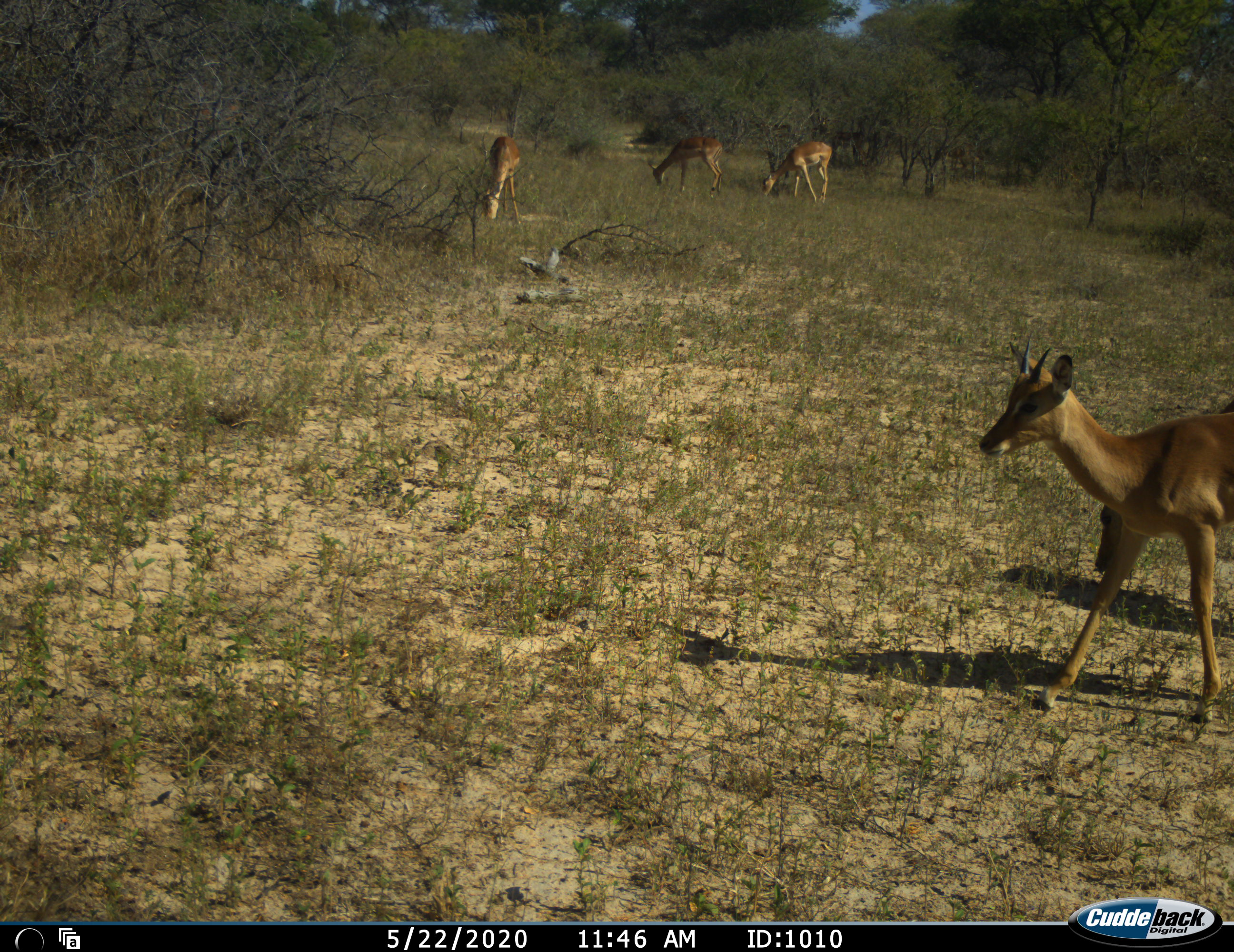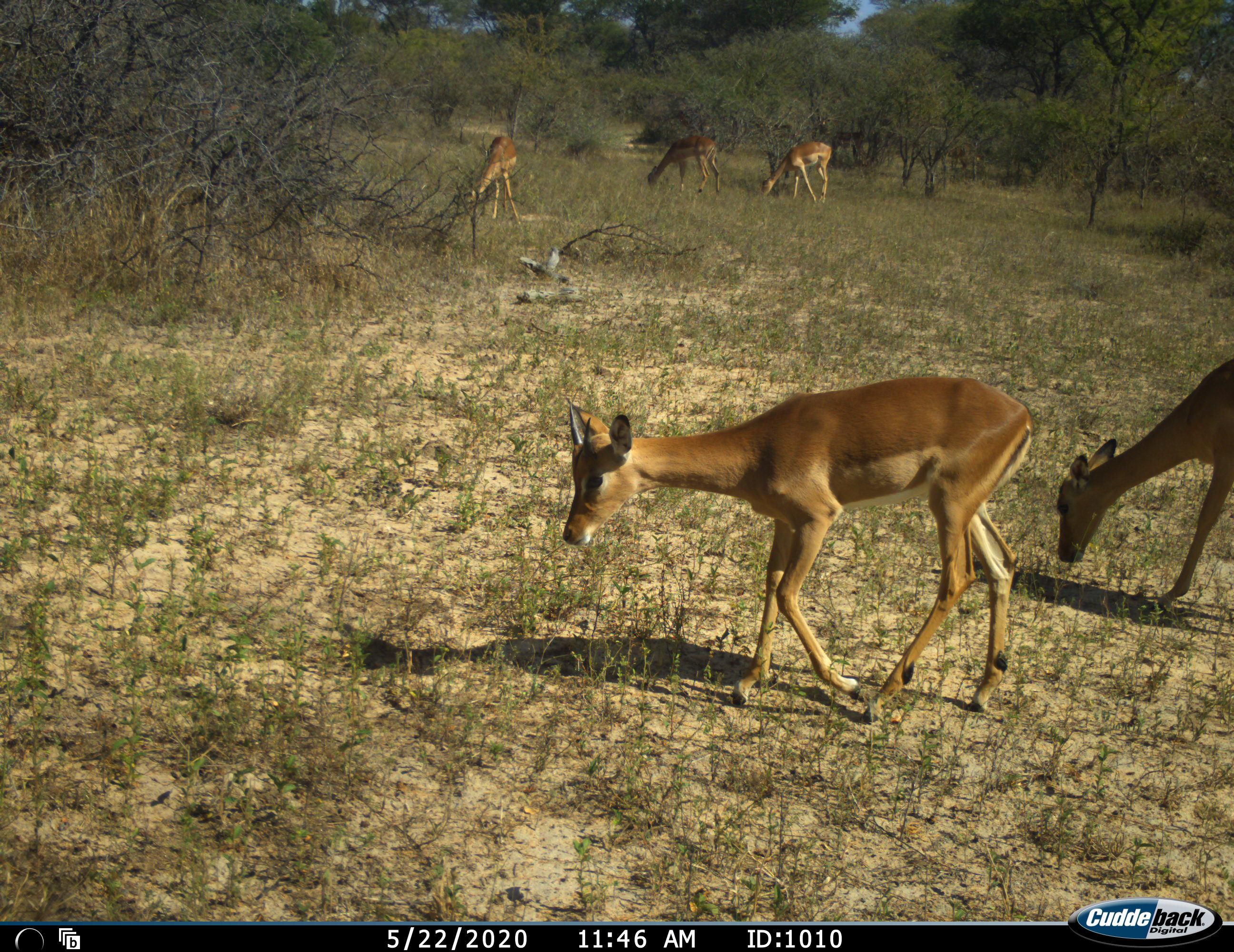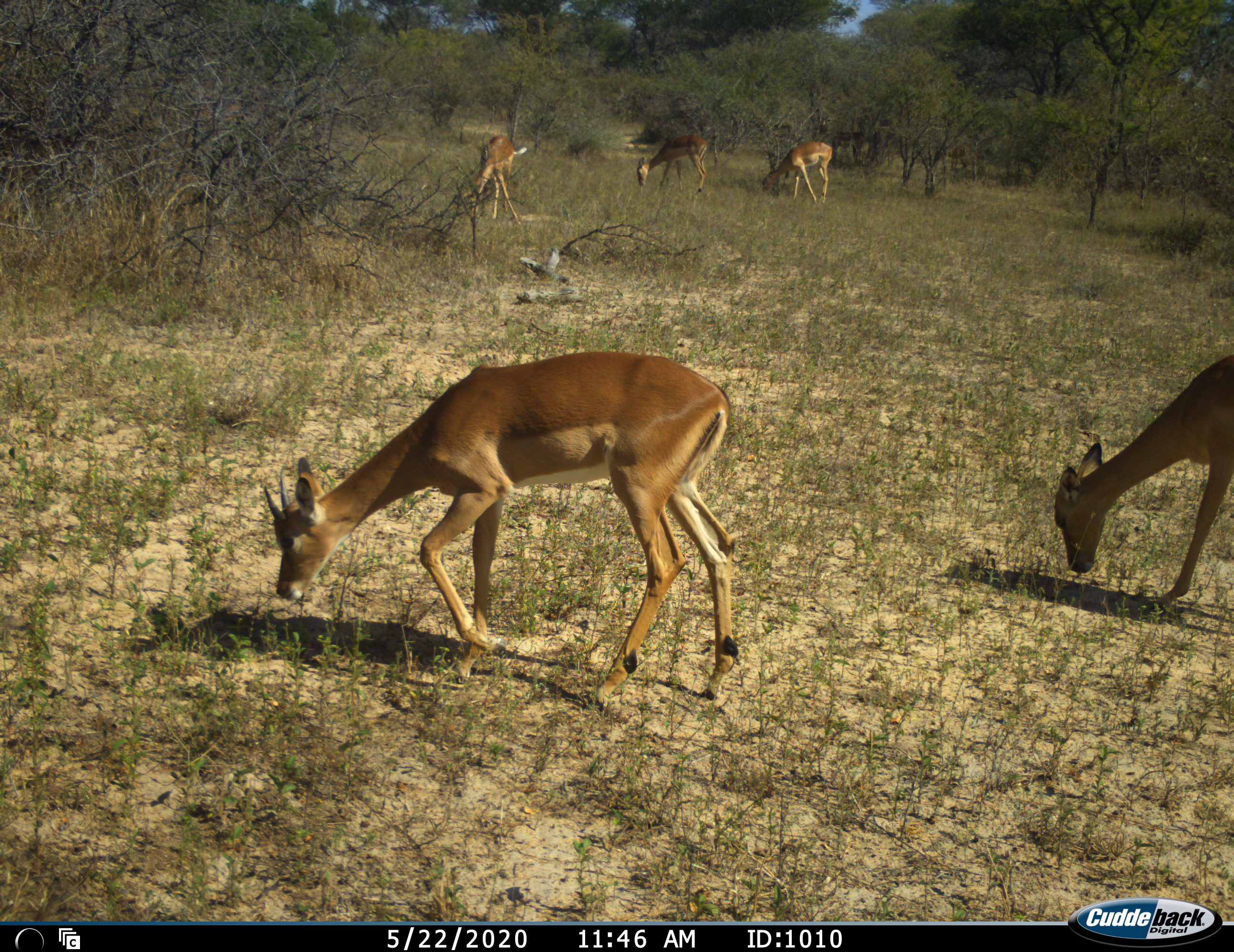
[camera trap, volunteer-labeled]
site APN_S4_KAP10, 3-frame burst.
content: unidentified animal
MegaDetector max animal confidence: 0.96